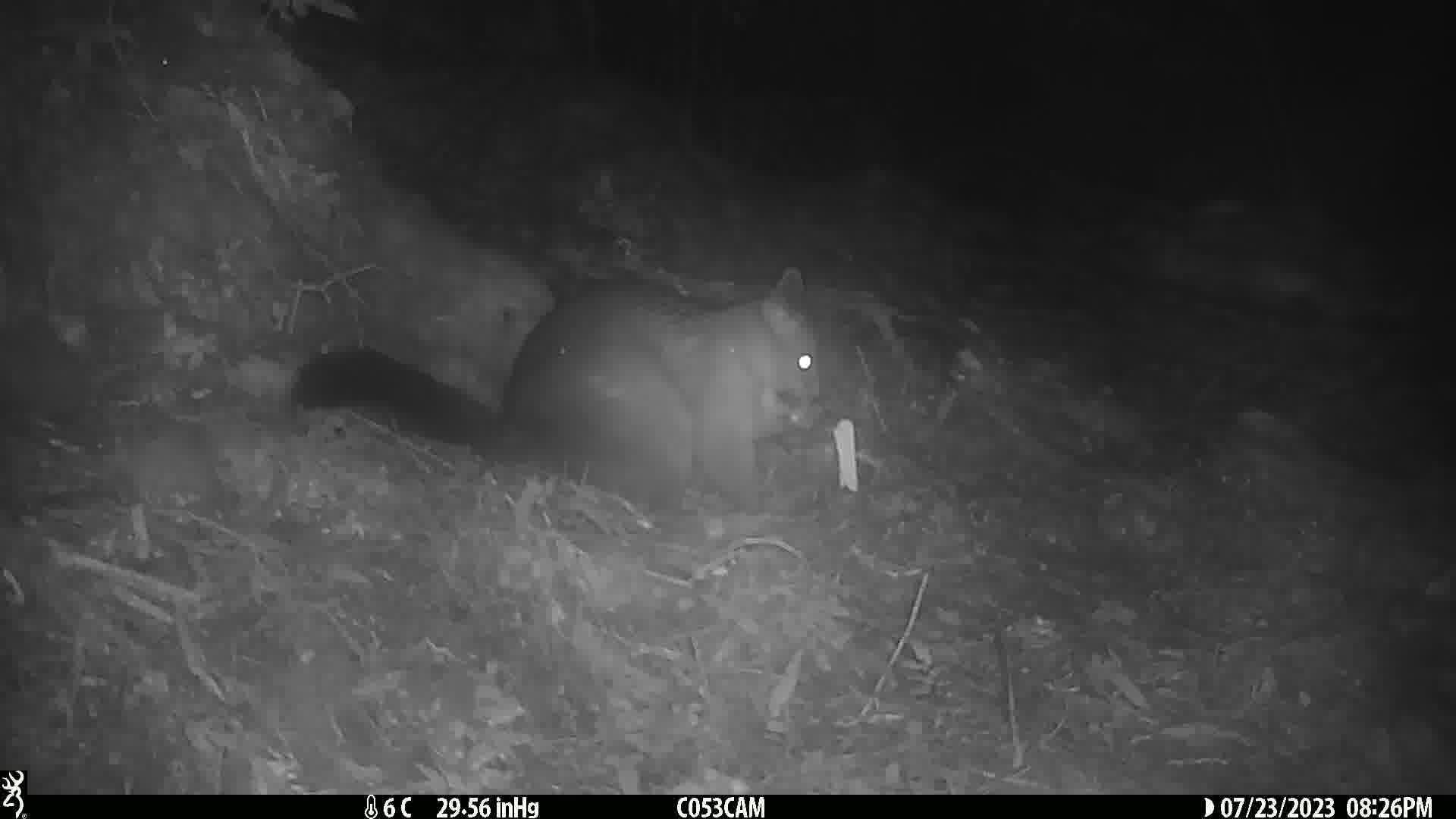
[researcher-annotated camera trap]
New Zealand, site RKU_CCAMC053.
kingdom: Animalia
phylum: Chordata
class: Mammalia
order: Diprotodontia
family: Phalangeridae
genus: Trichosurus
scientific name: Trichosurus vulpecula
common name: common brushtail possum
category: possum